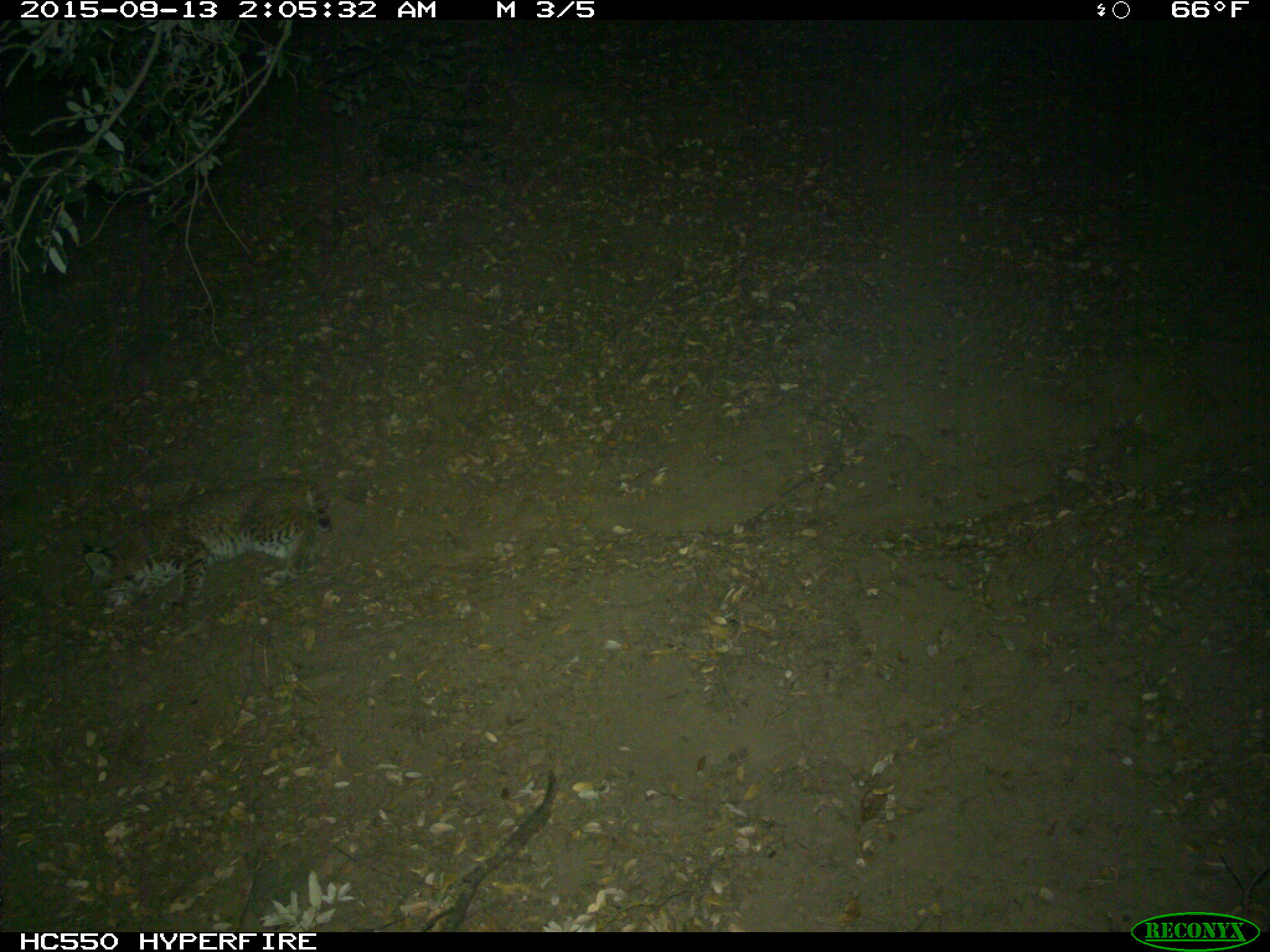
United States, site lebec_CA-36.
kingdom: Animalia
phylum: Chordata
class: Mammalia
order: Carnivora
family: Felidae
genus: Lynx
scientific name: Lynx rufus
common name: bobcat